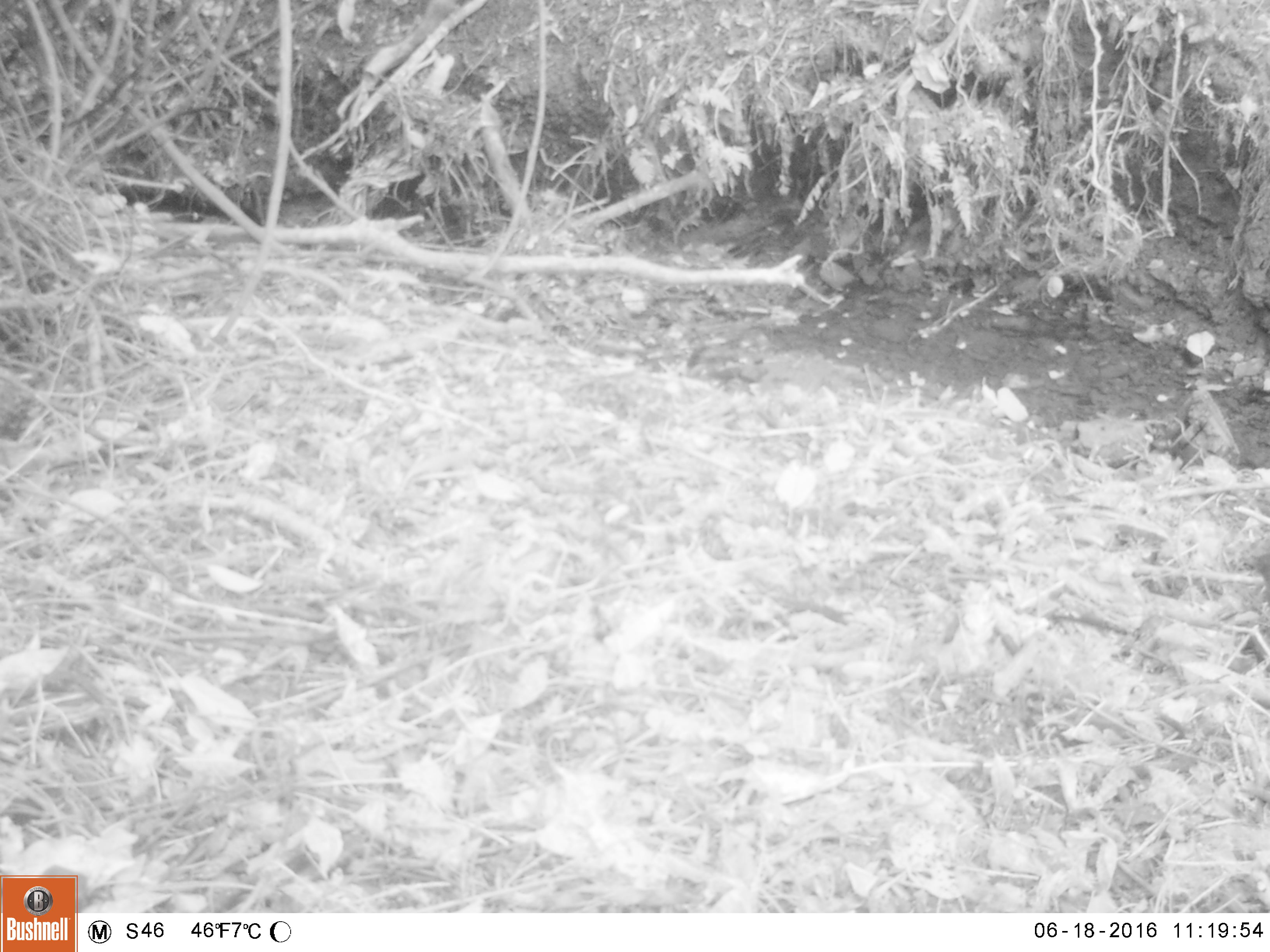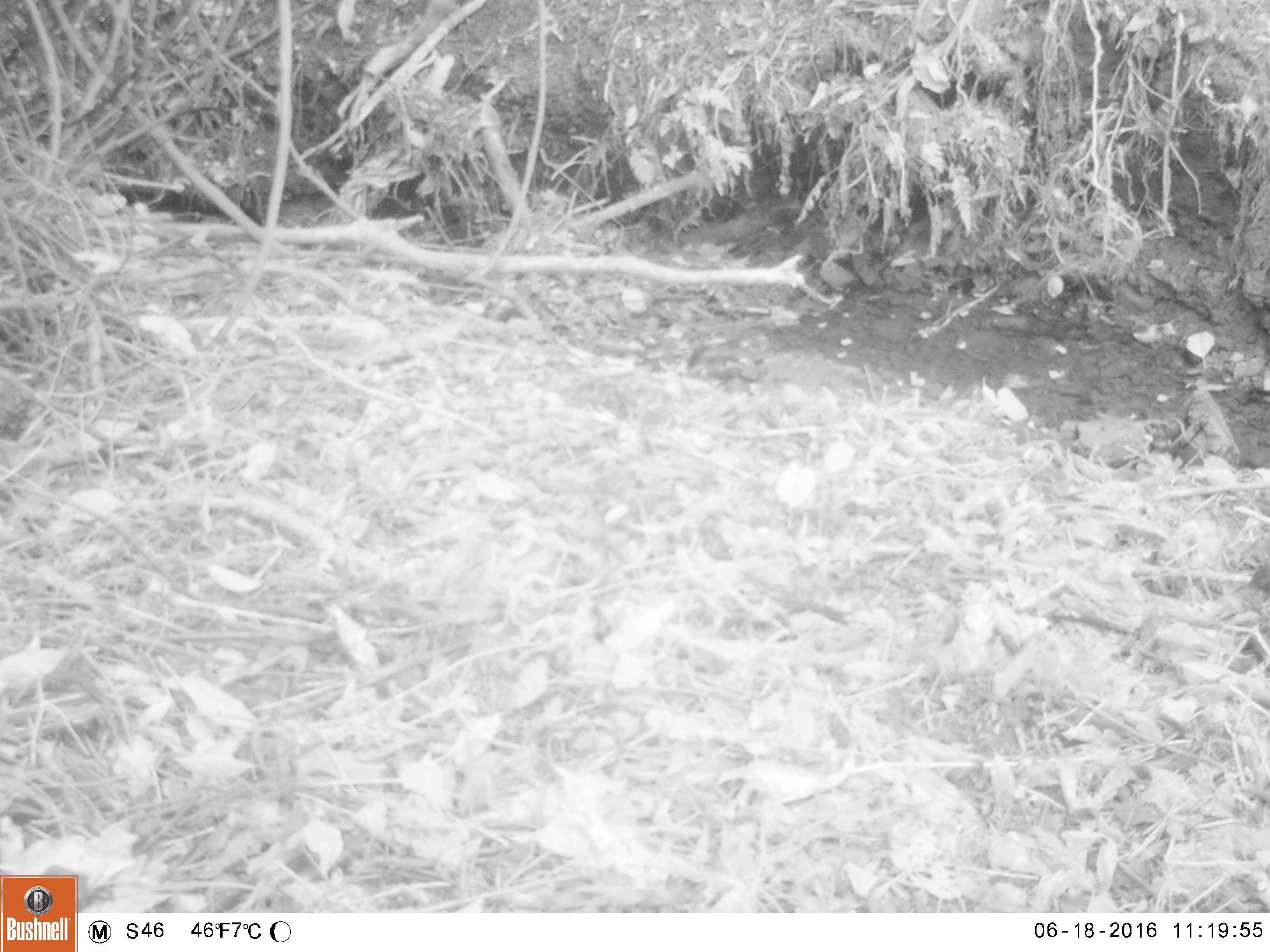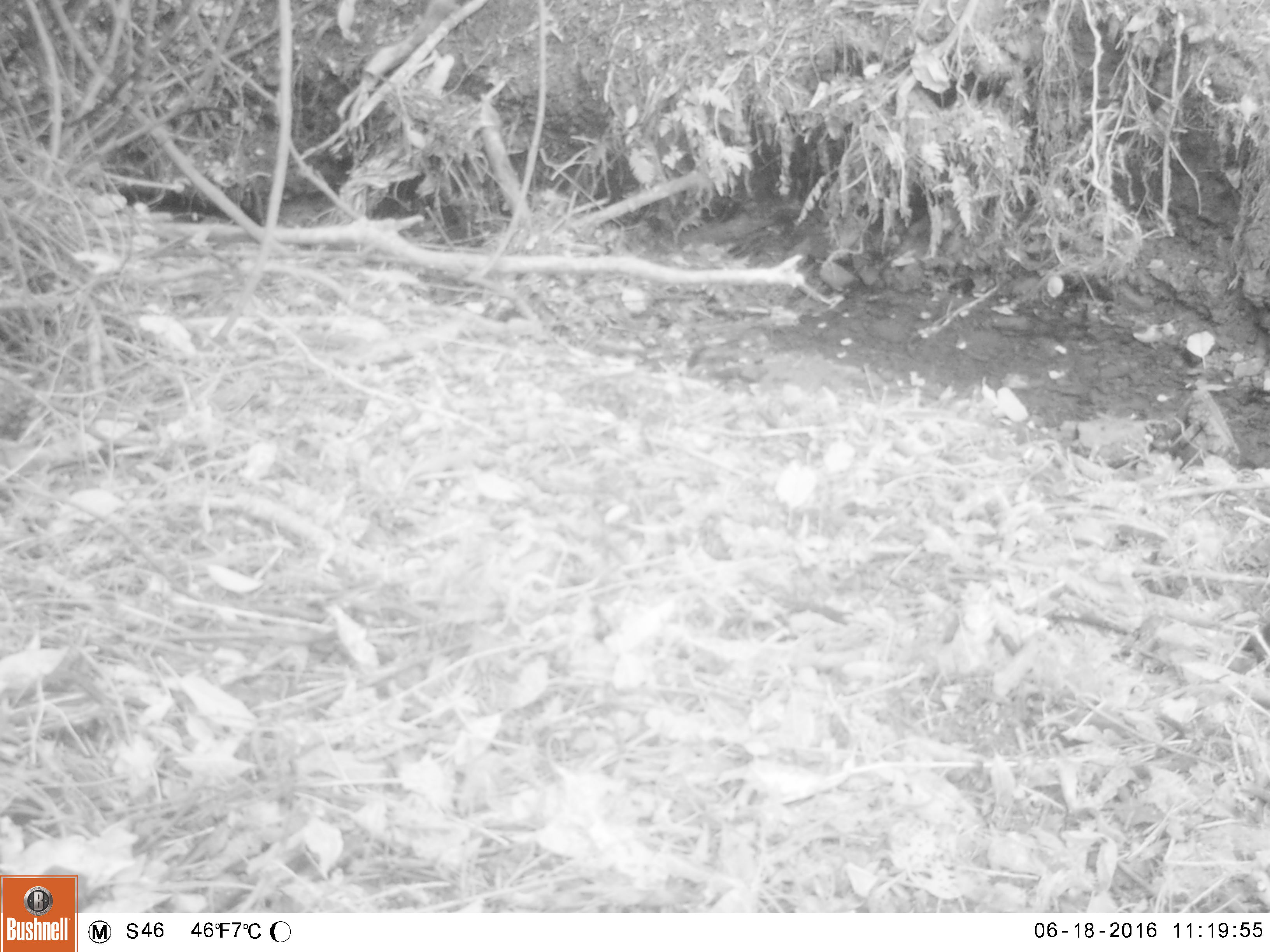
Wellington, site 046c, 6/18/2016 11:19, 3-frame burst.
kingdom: Animalia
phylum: Chordata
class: Aves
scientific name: Aves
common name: bird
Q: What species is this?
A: Bird (Aves).